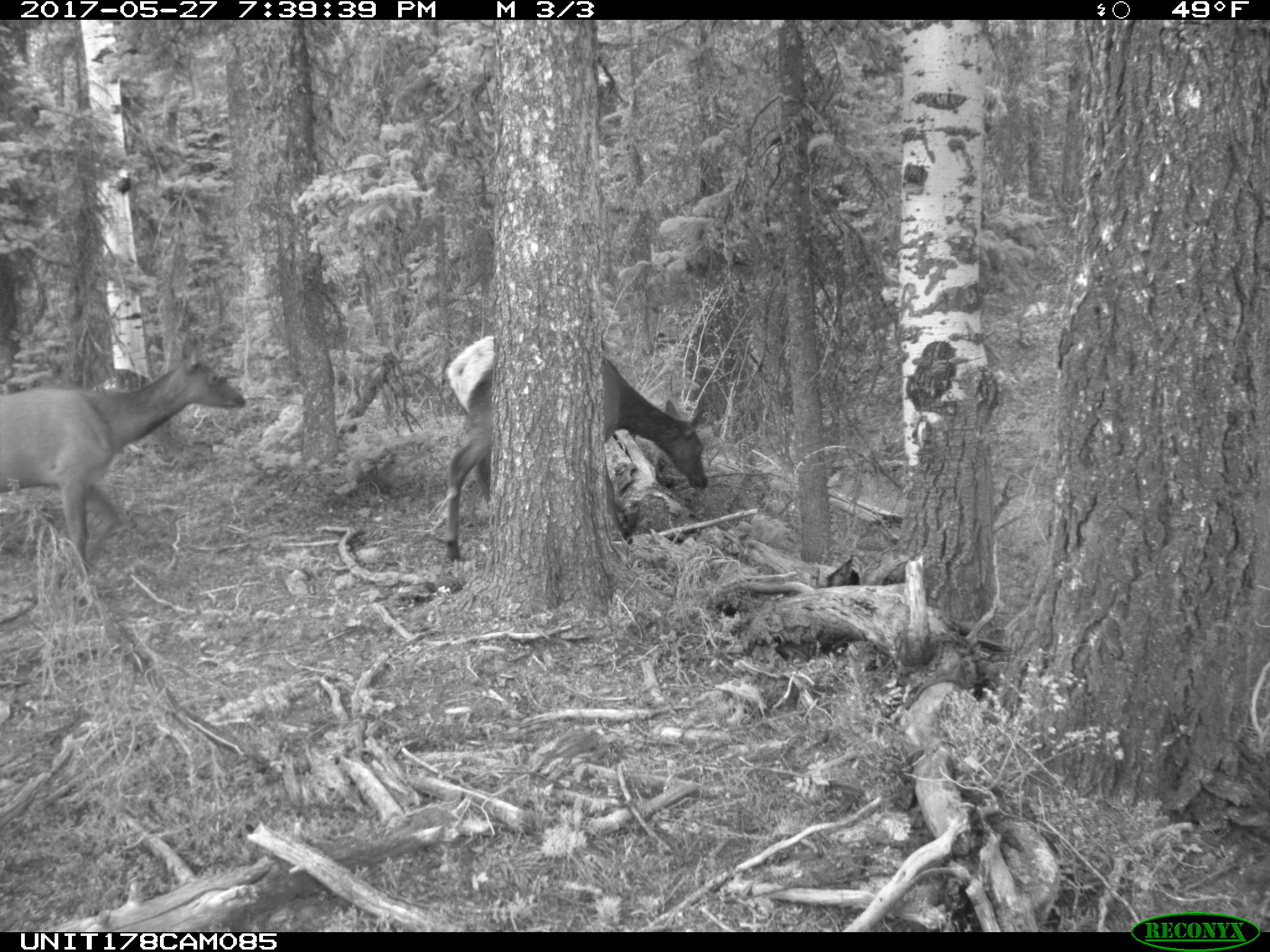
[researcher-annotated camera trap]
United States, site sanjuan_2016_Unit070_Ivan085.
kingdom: Animalia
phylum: Chordata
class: Mammalia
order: Artiodactyla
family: Cervidae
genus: Cervus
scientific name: Cervus elaphus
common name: red deer